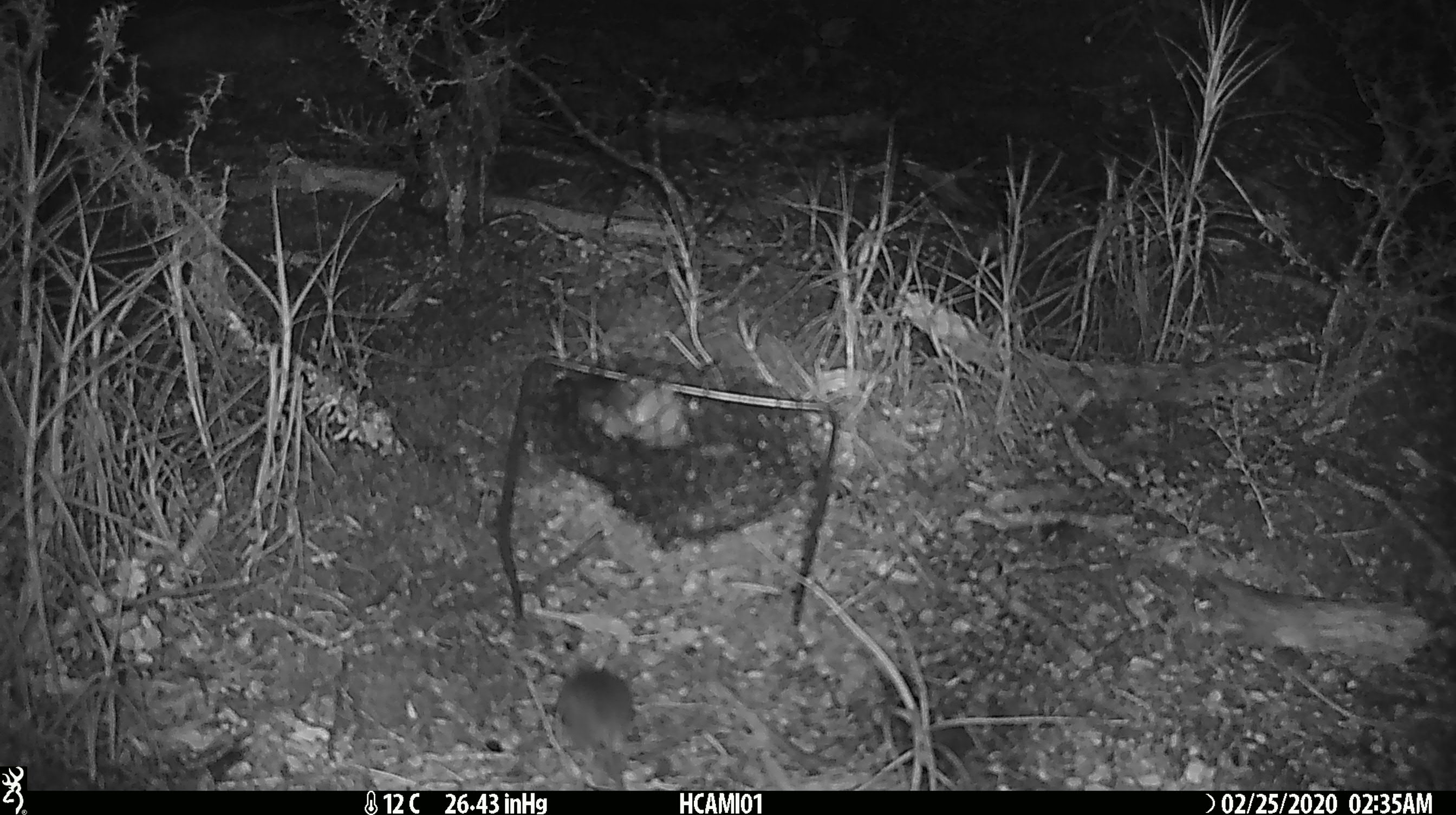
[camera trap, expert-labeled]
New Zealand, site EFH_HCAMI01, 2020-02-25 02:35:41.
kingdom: Animalia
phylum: Chordata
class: Mammalia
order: Rodentia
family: Muridae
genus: Mus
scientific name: Mus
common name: mouse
Mouse (Mus).